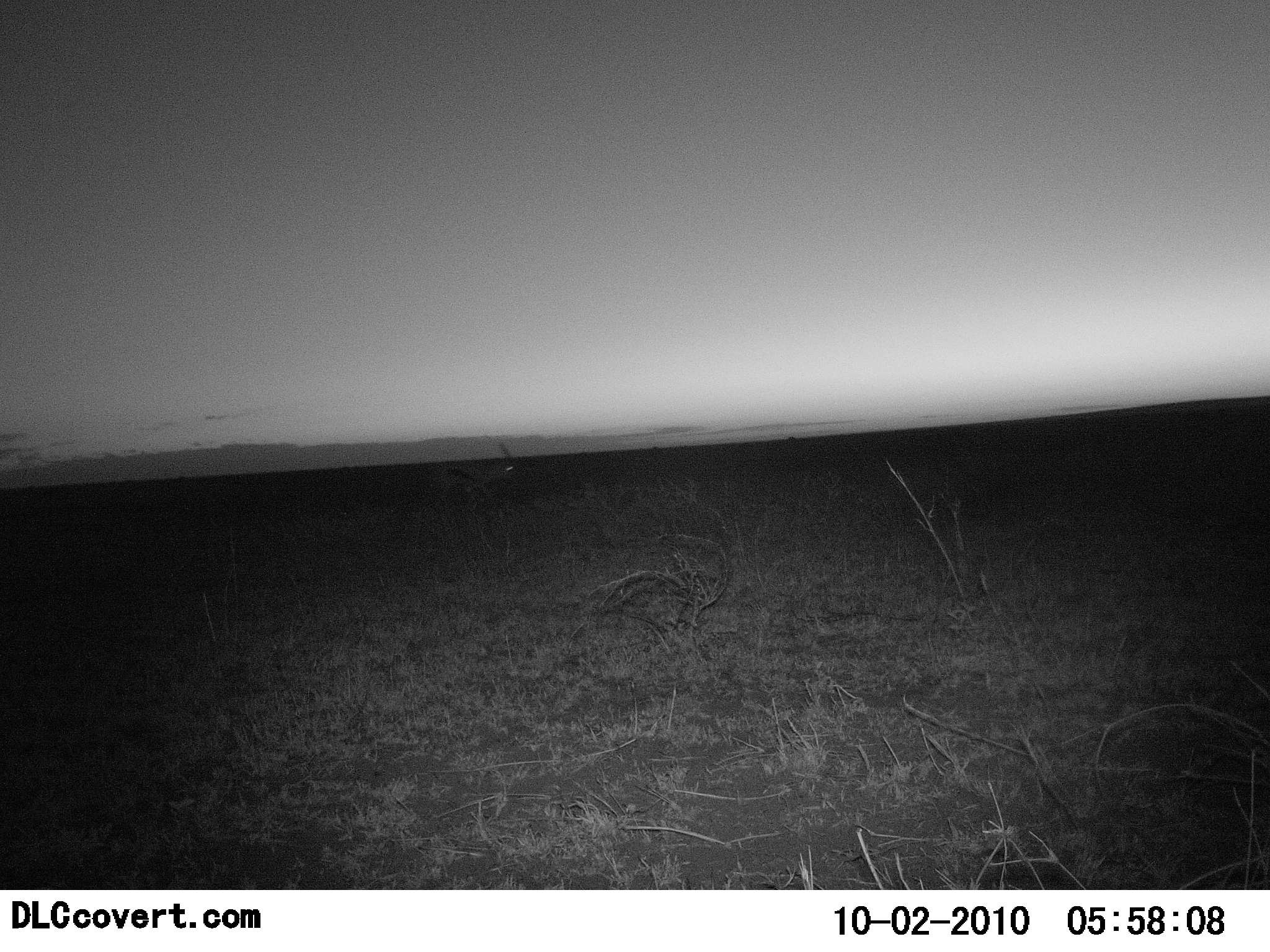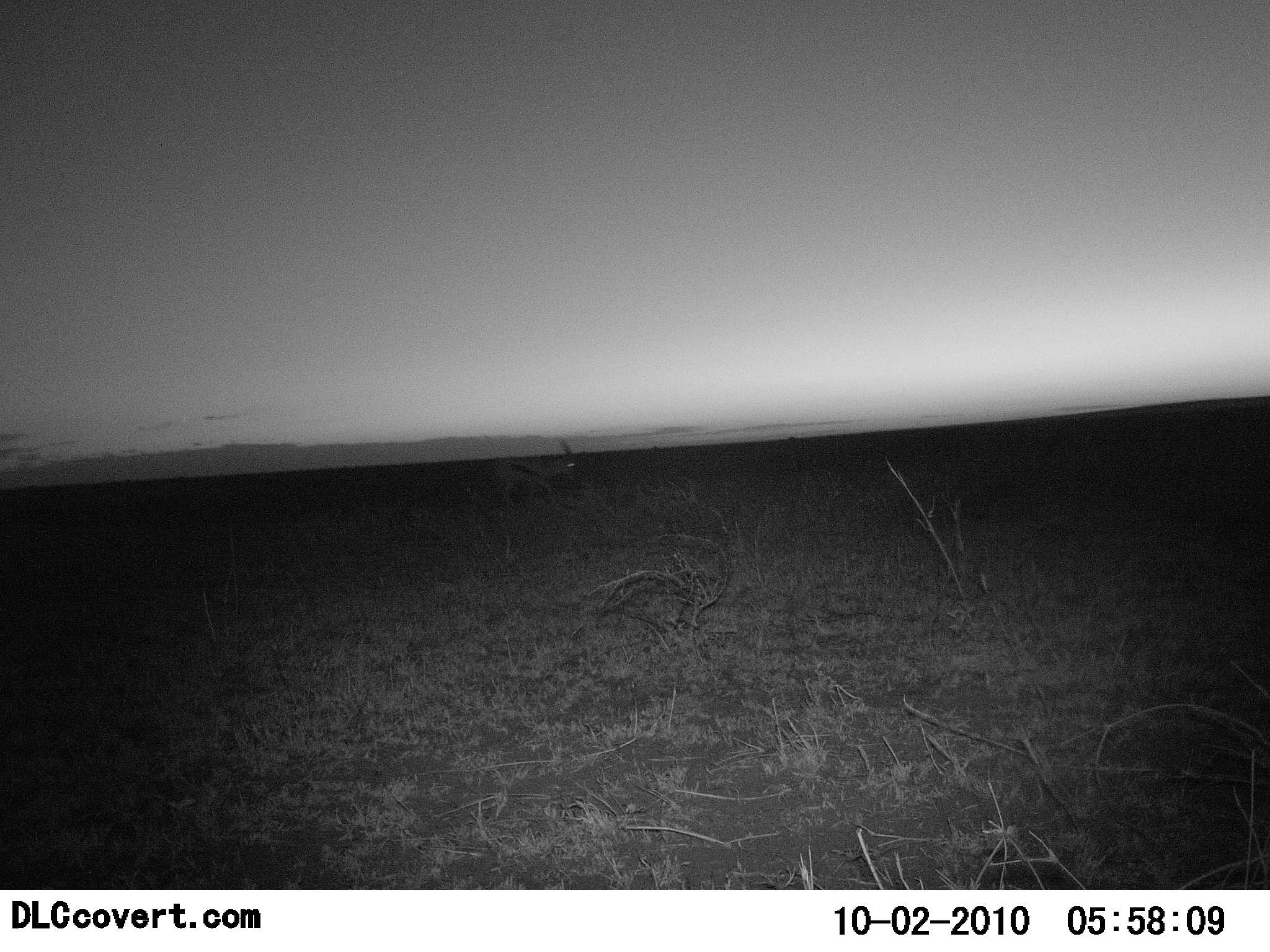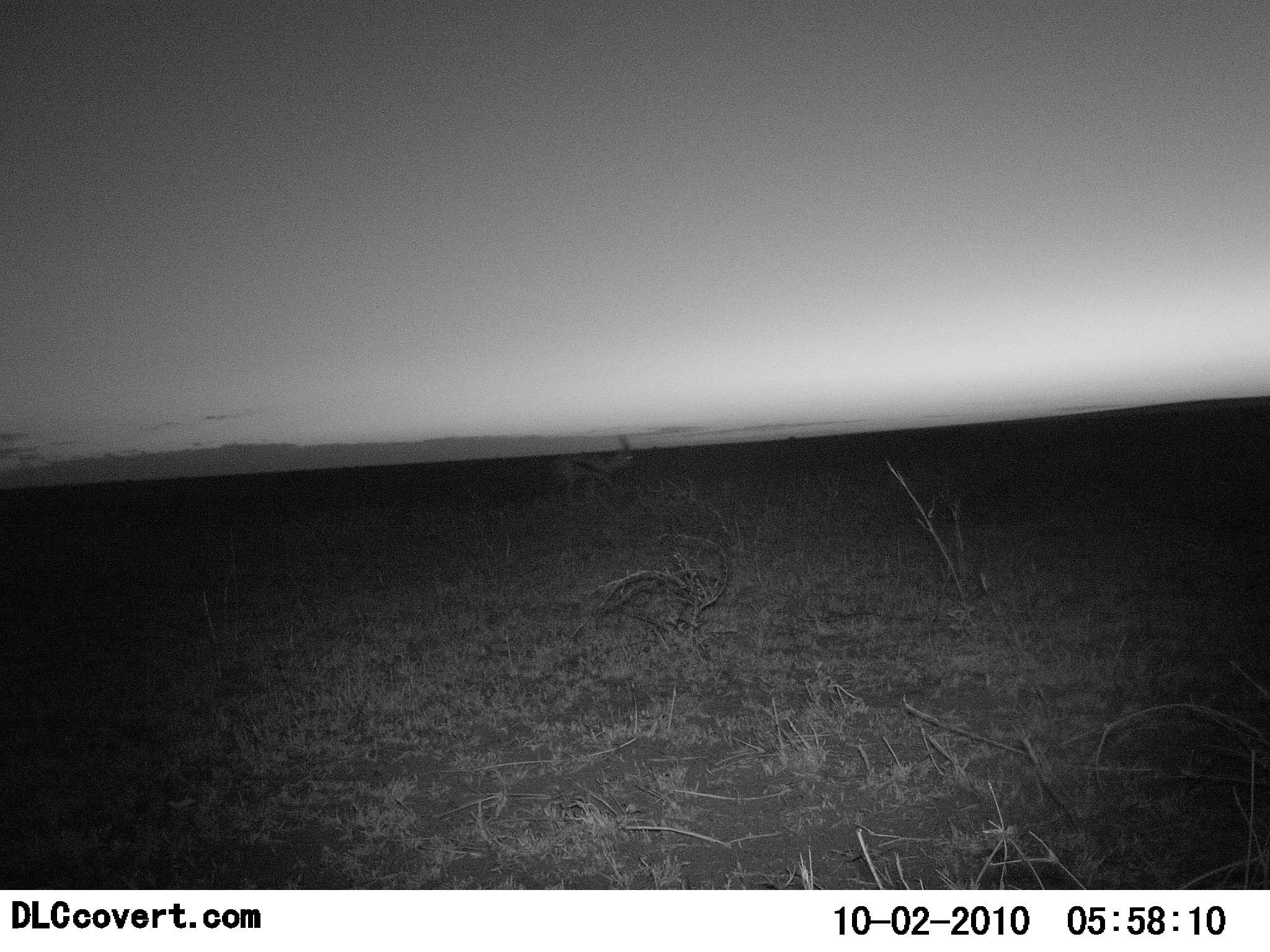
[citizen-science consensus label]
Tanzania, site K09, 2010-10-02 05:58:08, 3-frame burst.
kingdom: Animalia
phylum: Chordata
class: Mammalia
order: Artiodactyla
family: Bovidae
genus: Eudorcas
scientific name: Eudorcas thomsonii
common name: thomson's gazelle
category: gazellethomsons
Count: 1.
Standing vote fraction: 0%.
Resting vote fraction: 0%.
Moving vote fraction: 100%.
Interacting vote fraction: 0%.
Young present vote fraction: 0%.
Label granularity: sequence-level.